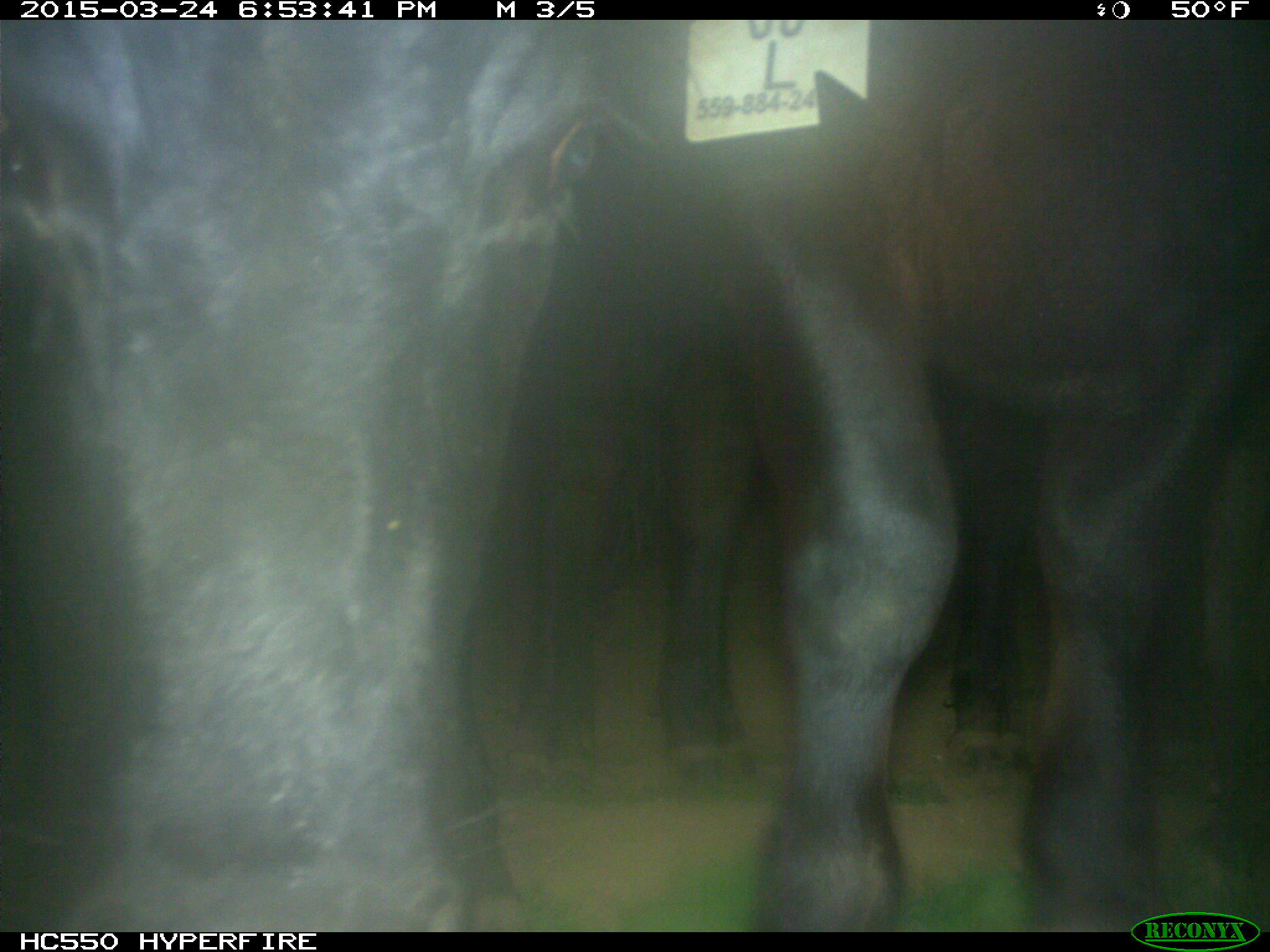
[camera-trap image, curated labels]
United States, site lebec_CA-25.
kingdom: Animalia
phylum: Chordata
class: Mammalia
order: Artiodactyla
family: Bovidae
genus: Bos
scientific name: Bos taurus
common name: domestic cow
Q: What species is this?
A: Bos taurus (domestic cow).